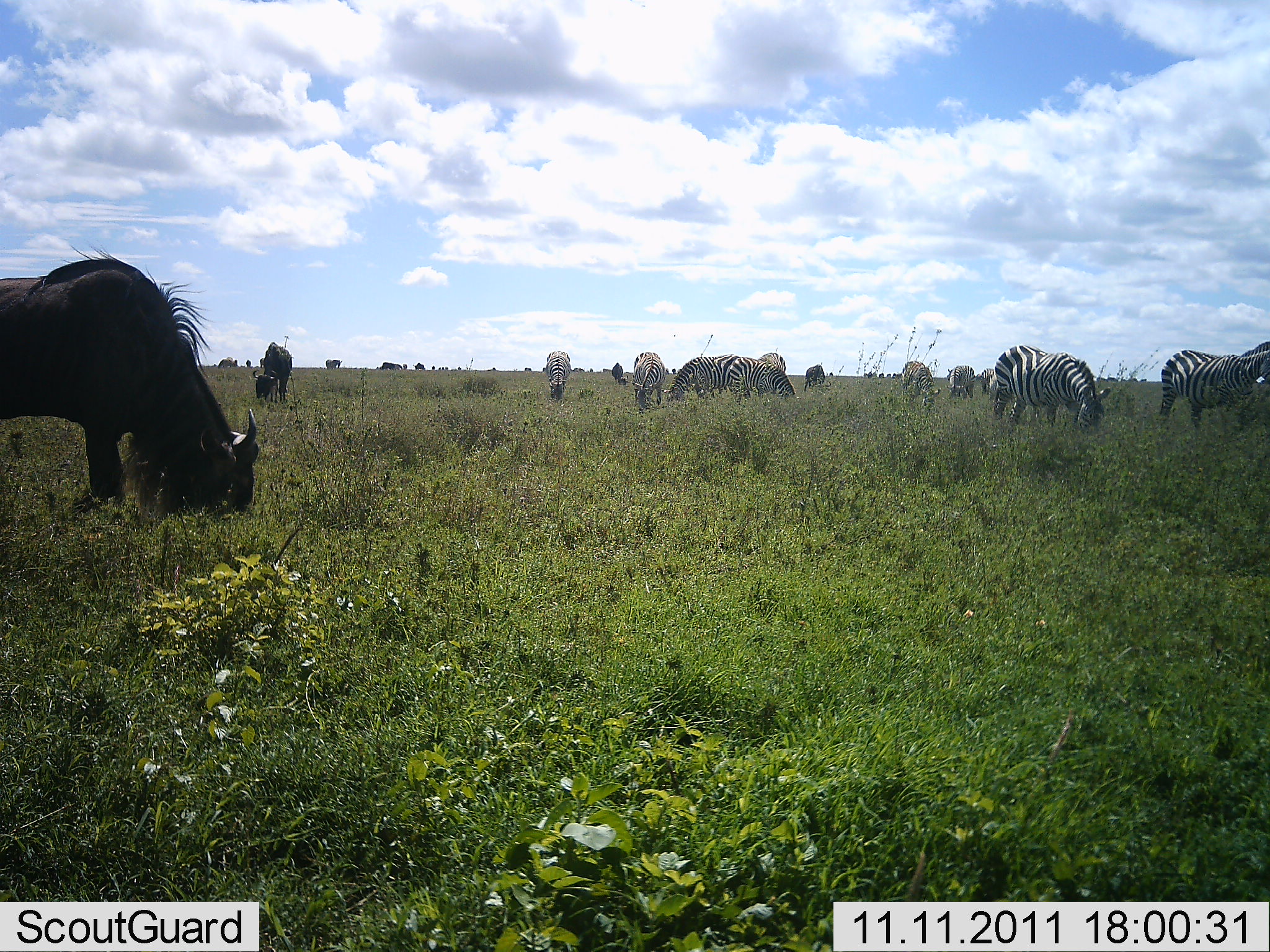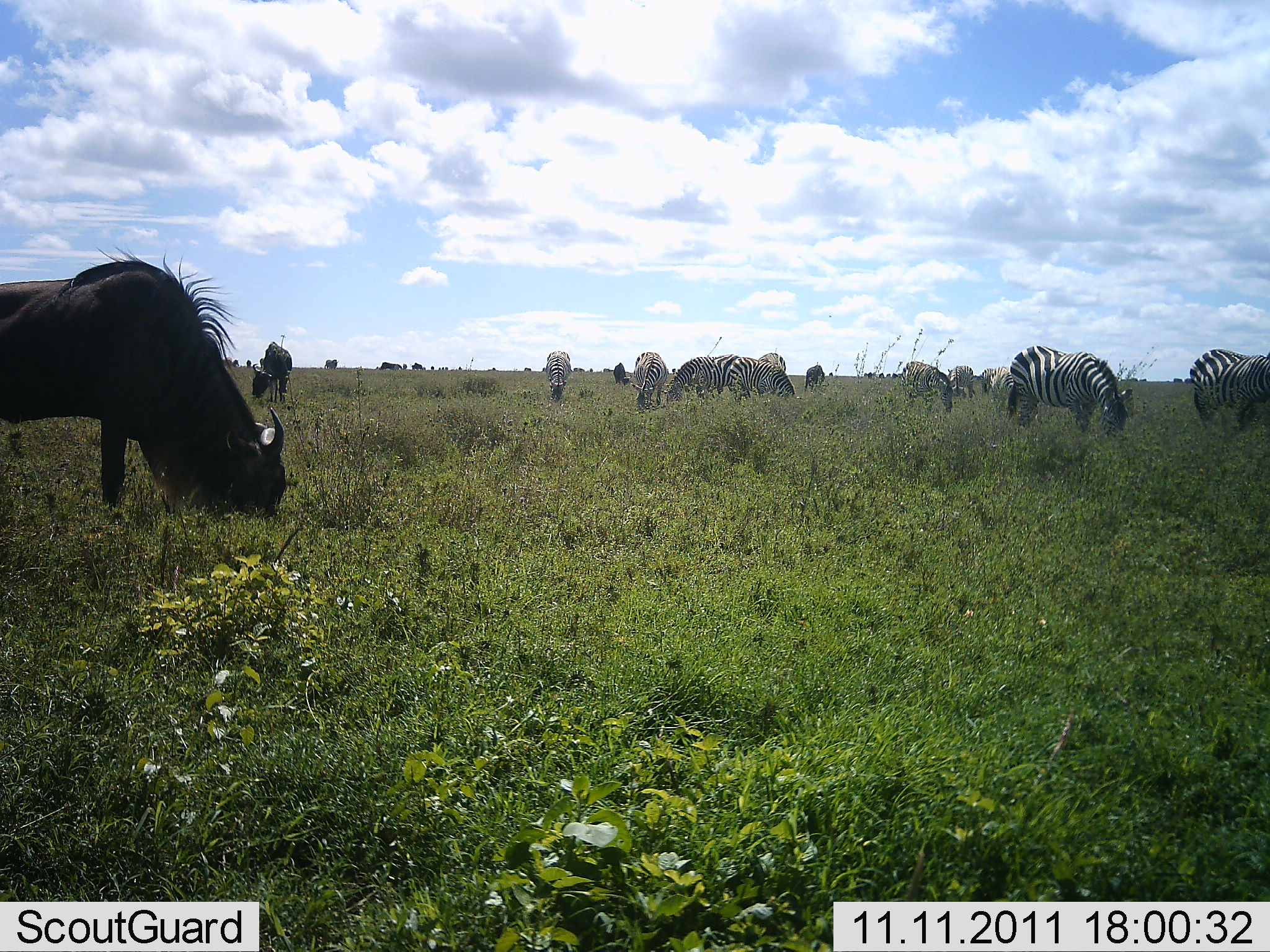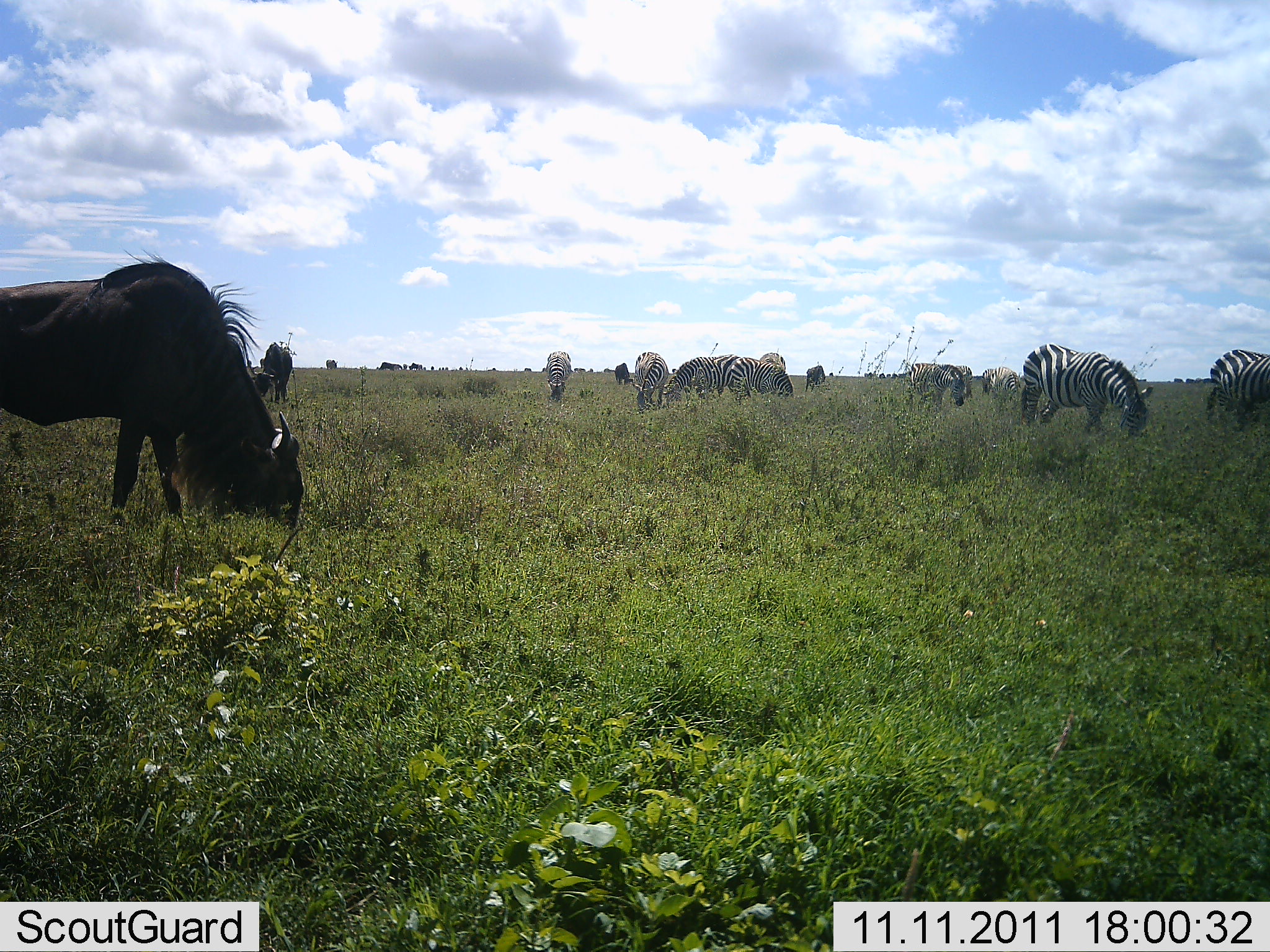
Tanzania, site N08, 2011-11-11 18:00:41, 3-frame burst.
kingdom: Animalia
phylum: Chordata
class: Mammalia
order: Artiodactyla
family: Bovidae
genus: Connochaetes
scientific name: Connochaetes taurinus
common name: blue wildebeest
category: wildebeest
Wildebeest (blue wildebeest) (Connochaetes taurinus), count 3. Behavior (volunteer vote fractions): standing 33%, resting 7%, moving 20%, interacting 0%. Young present (vote fraction): 0%. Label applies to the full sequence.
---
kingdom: Animalia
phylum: Chordata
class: Mammalia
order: Perissodactyla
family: Equidae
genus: Equus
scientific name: Equus quagga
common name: plains zebra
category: zebra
Zebra (plains zebra) (Equus quagga), count 10. Behavior (volunteer vote fractions): standing 47%, resting 7%, moving 40%, interacting 7%. Young present (vote fraction): 0%. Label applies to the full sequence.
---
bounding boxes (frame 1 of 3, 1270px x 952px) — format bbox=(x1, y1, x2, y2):
animal: bbox=(0, 240, 260, 527); bbox=(991, 344, 1112, 438); bbox=(1157, 341, 1270, 431)
group: bbox=(1096, 376, 1147, 382)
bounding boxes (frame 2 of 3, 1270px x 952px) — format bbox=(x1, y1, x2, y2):
animal: bbox=(0, 244, 286, 527); bbox=(1004, 346, 1133, 436); bbox=(1189, 348, 1270, 431)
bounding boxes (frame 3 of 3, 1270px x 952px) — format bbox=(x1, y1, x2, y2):
animal: bbox=(0, 247, 306, 530); bbox=(1020, 342, 1154, 433); bbox=(1204, 348, 1270, 431)